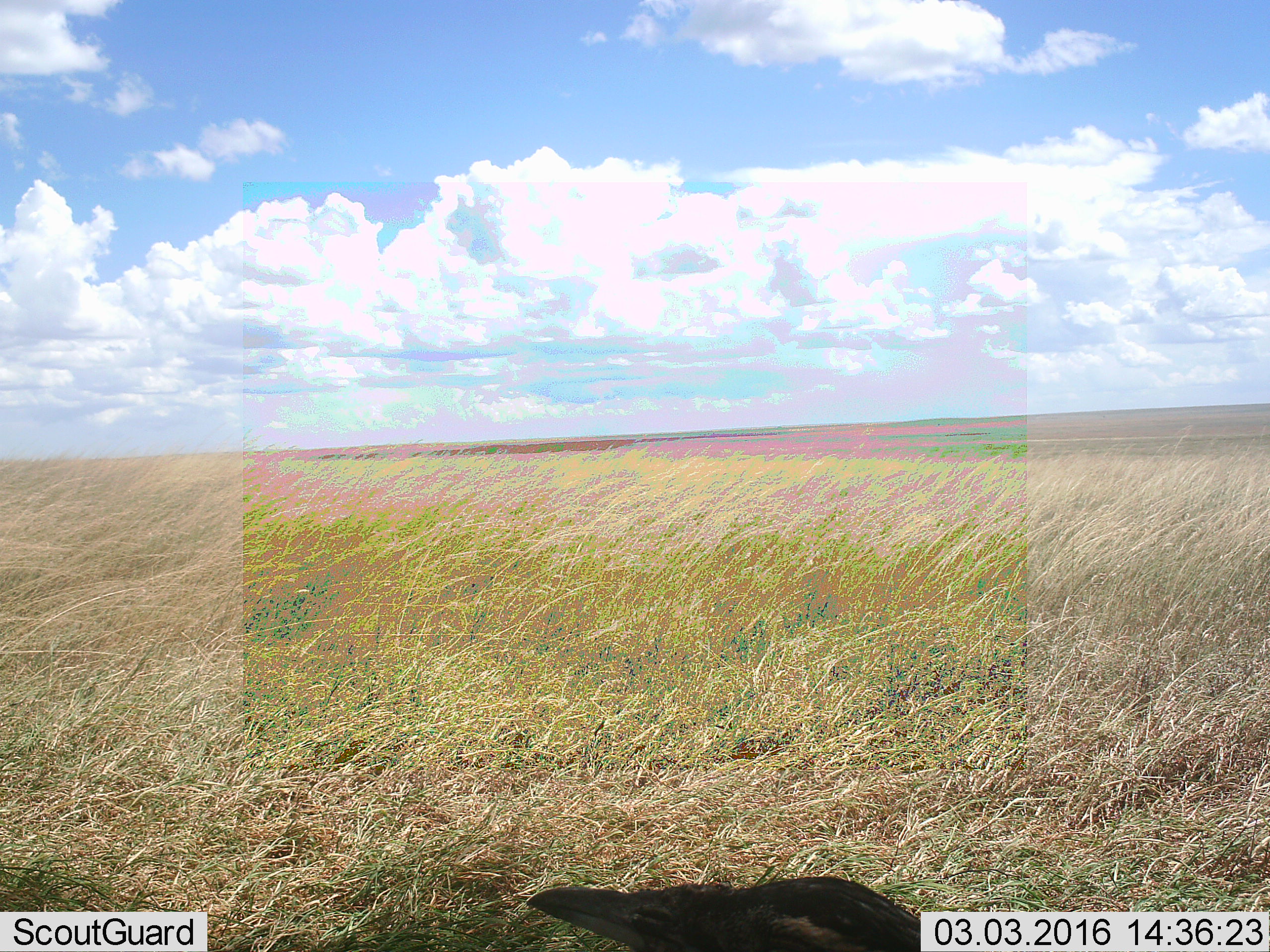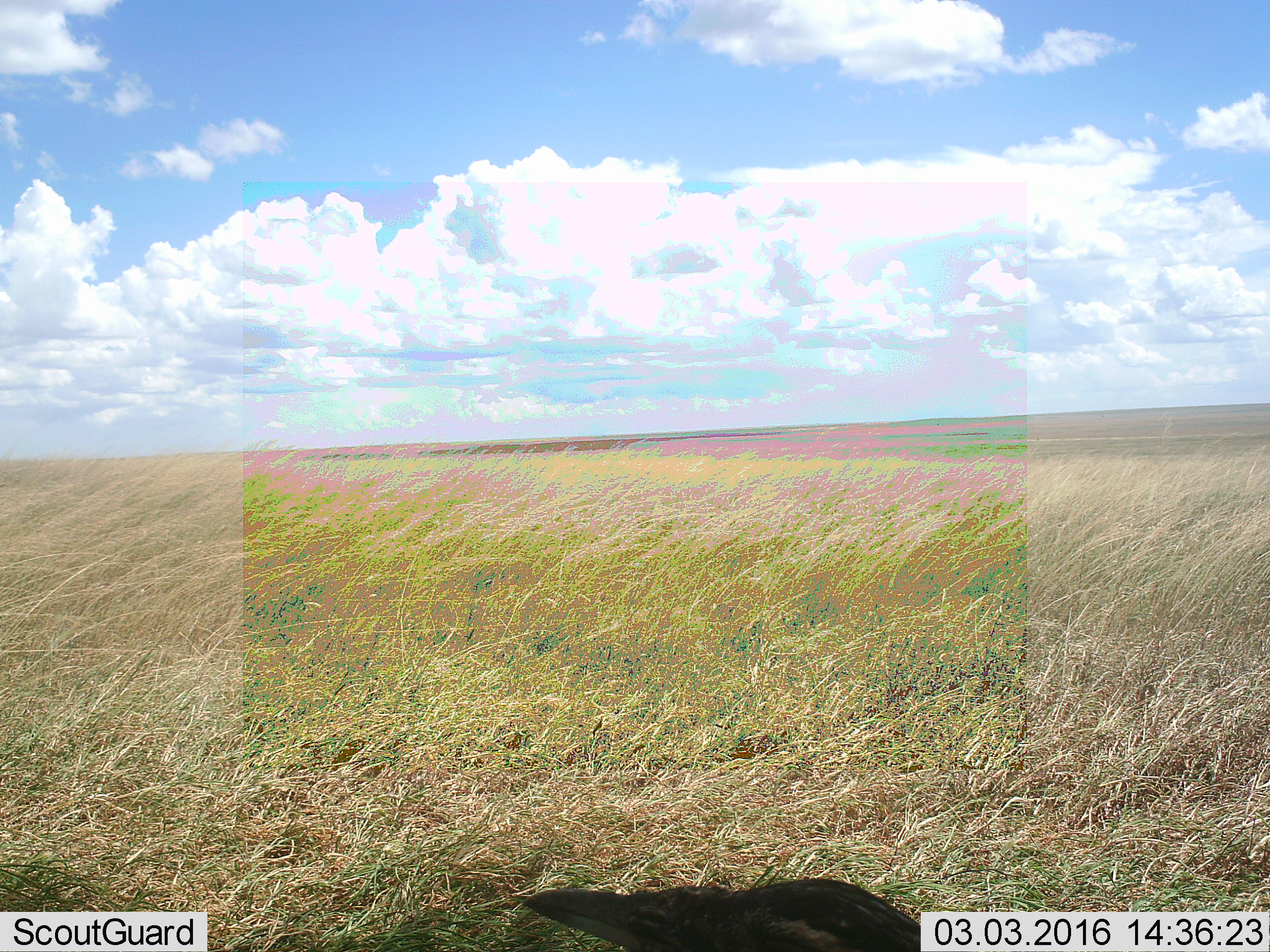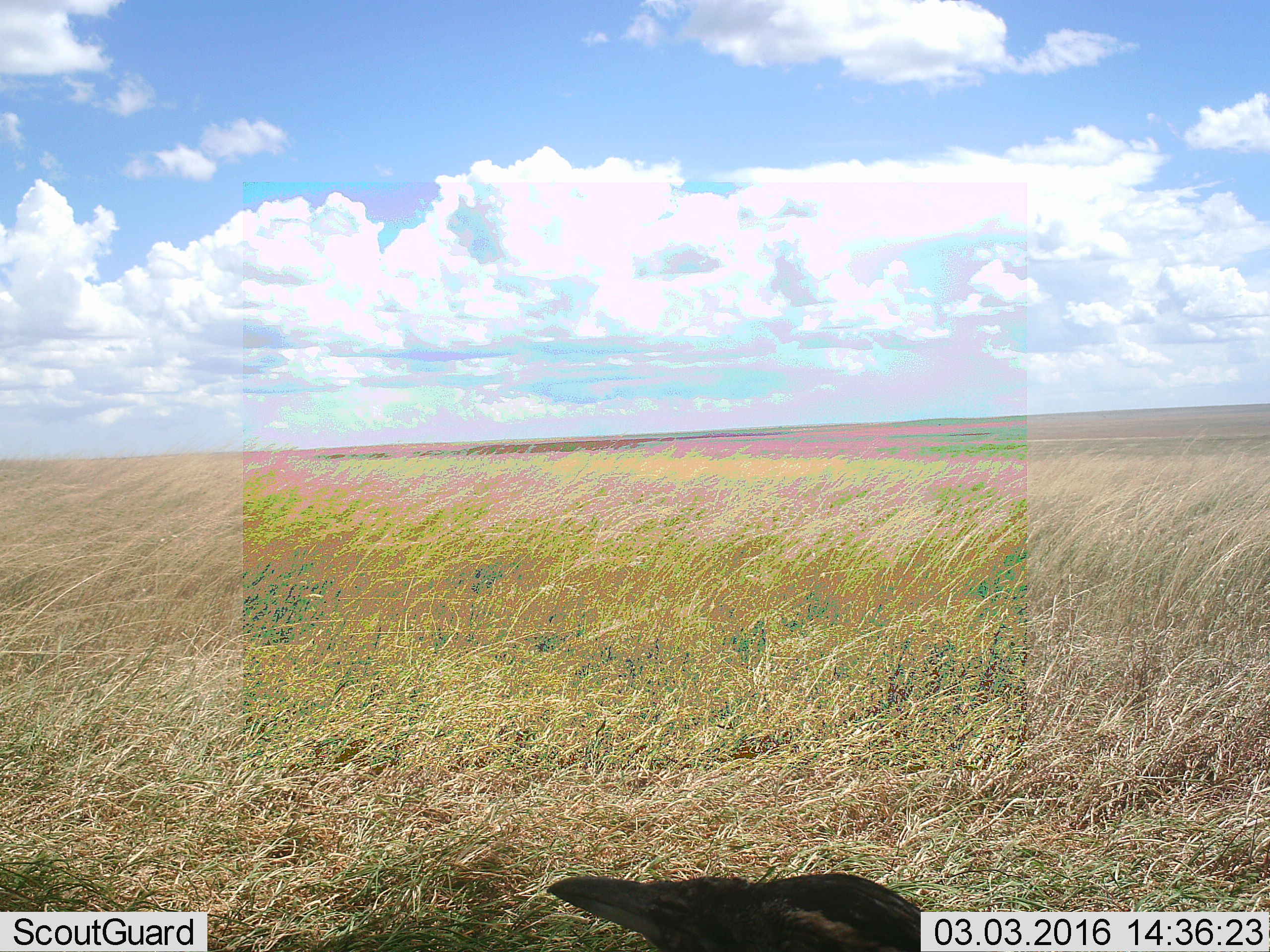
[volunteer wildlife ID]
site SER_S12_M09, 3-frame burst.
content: unidentified animal